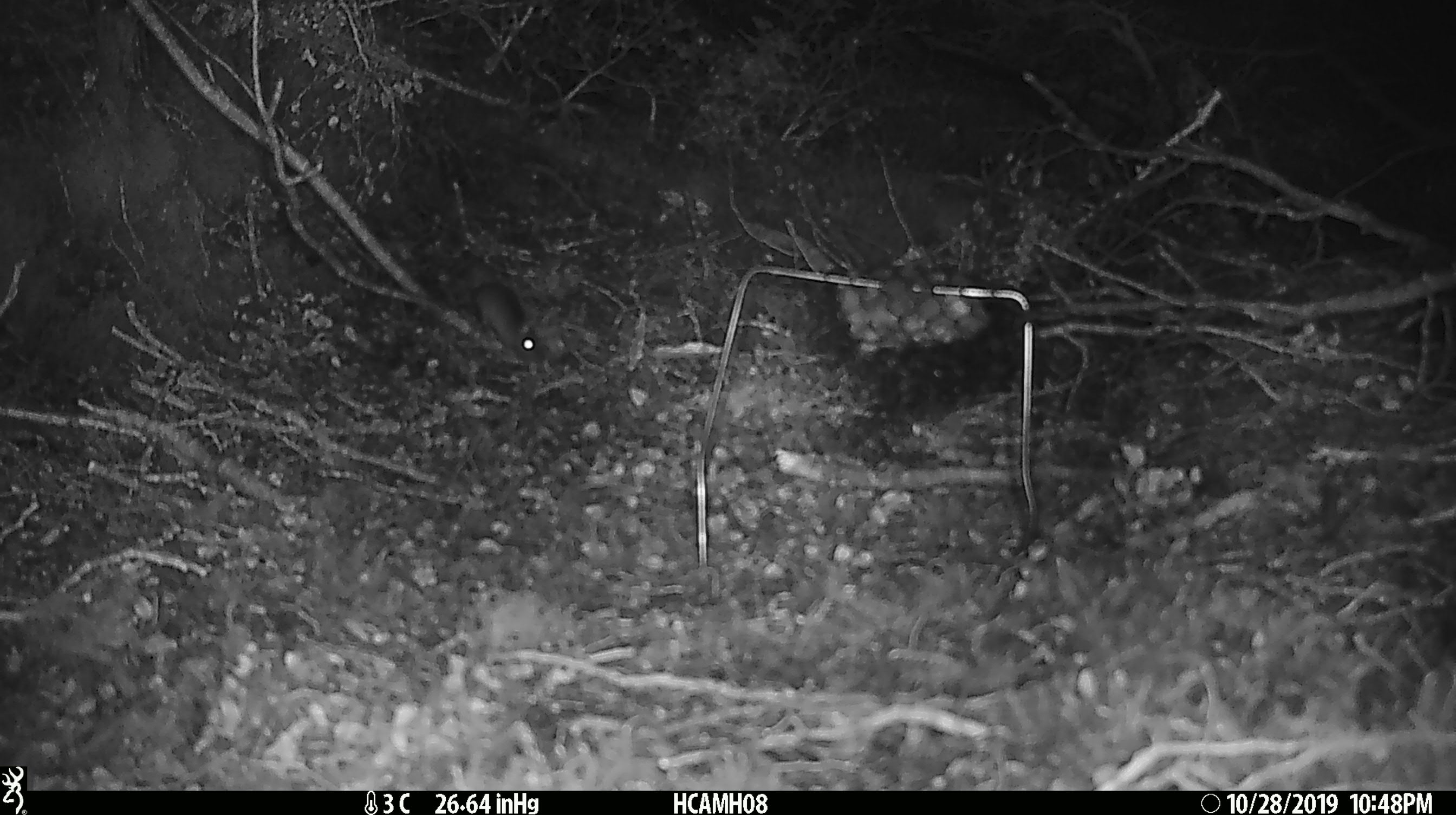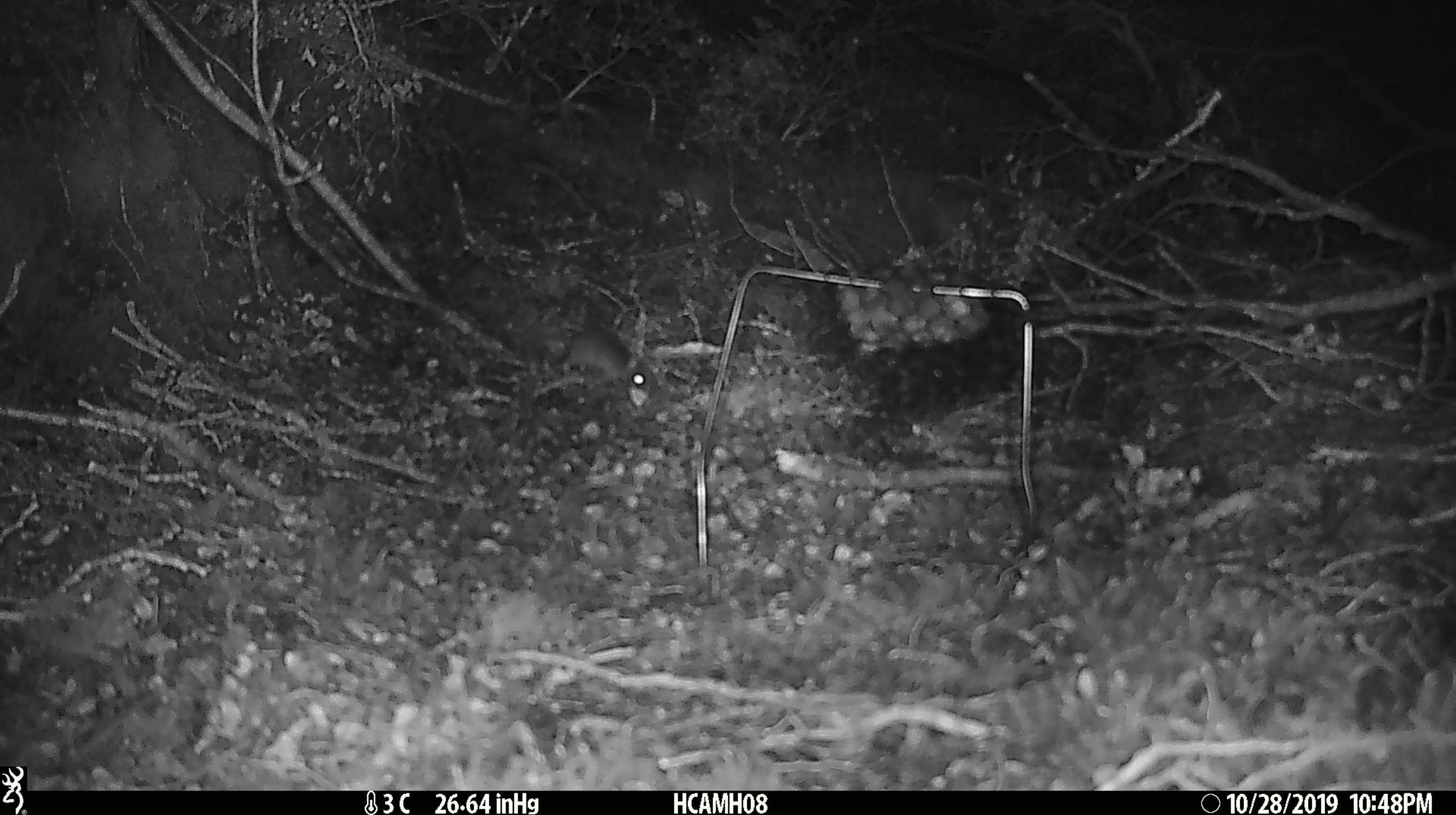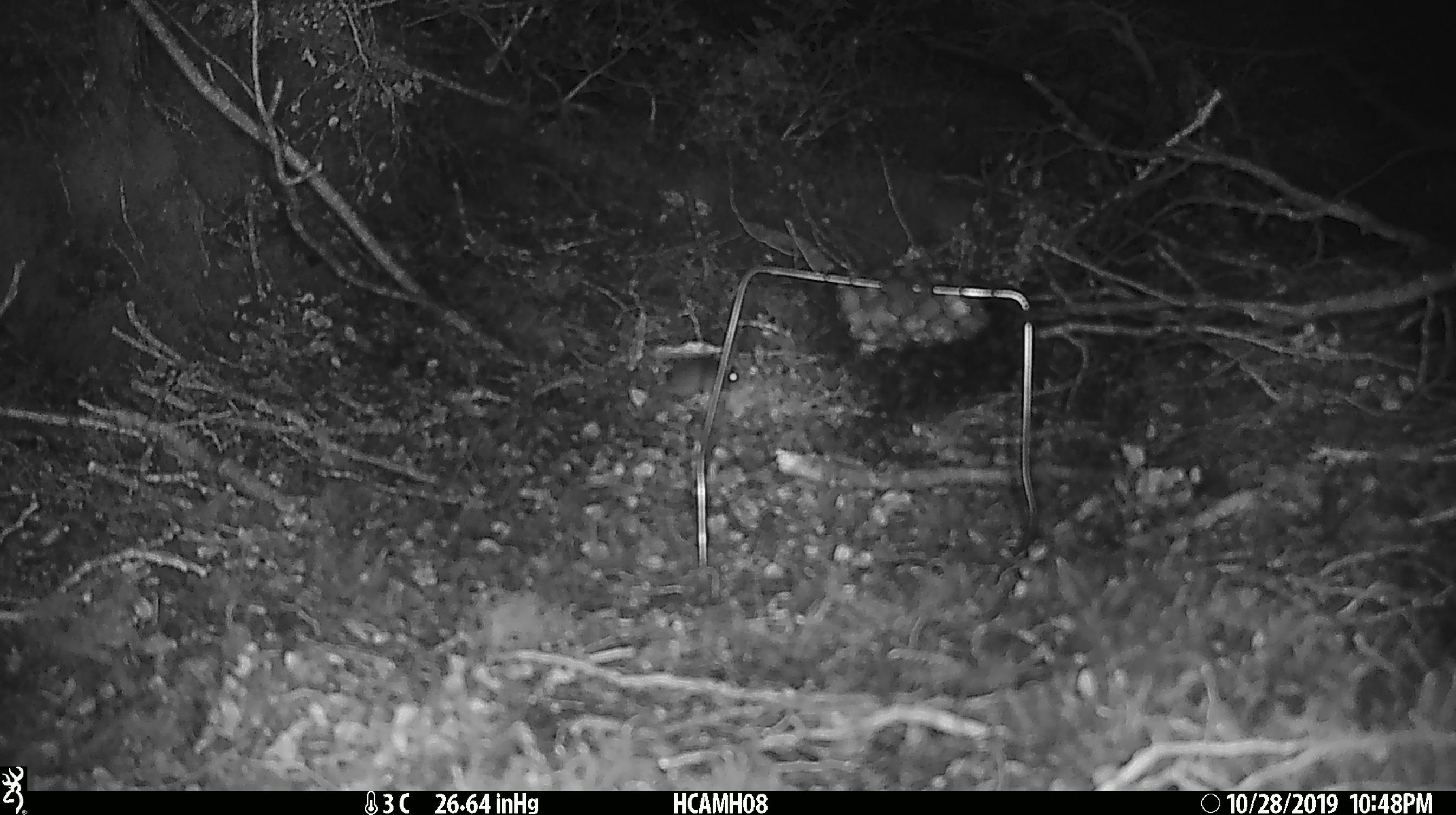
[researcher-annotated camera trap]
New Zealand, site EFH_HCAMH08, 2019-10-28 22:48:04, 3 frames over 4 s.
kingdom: Animalia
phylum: Chordata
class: Mammalia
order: Rodentia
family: Muridae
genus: Mus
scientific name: Mus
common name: mouse